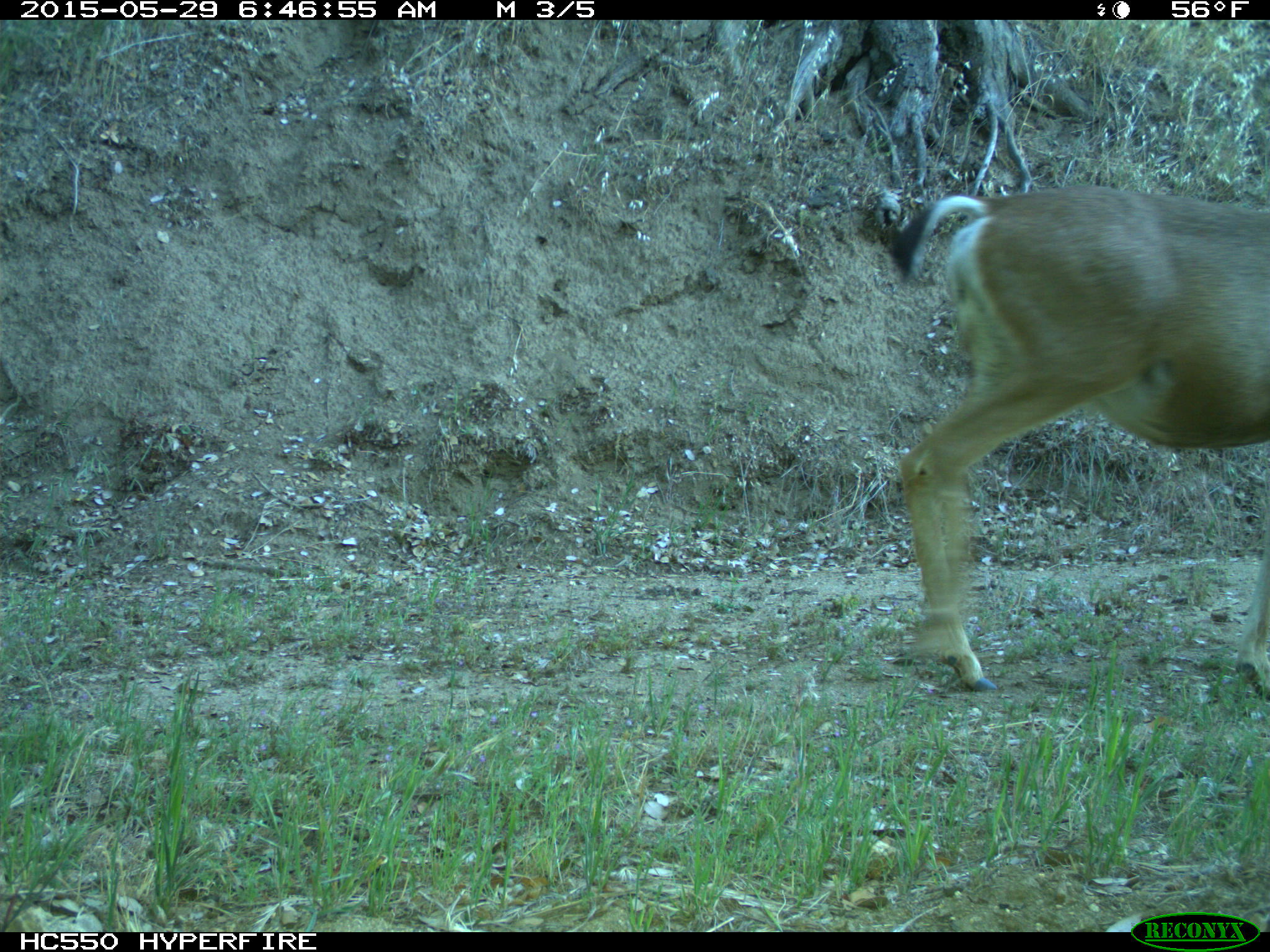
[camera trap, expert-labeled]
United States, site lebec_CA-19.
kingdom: Animalia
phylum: Chordata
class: Mammalia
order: Artiodactyla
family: Cervidae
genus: Odocoileus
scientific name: Odocoileus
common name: deer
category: unidentified deer